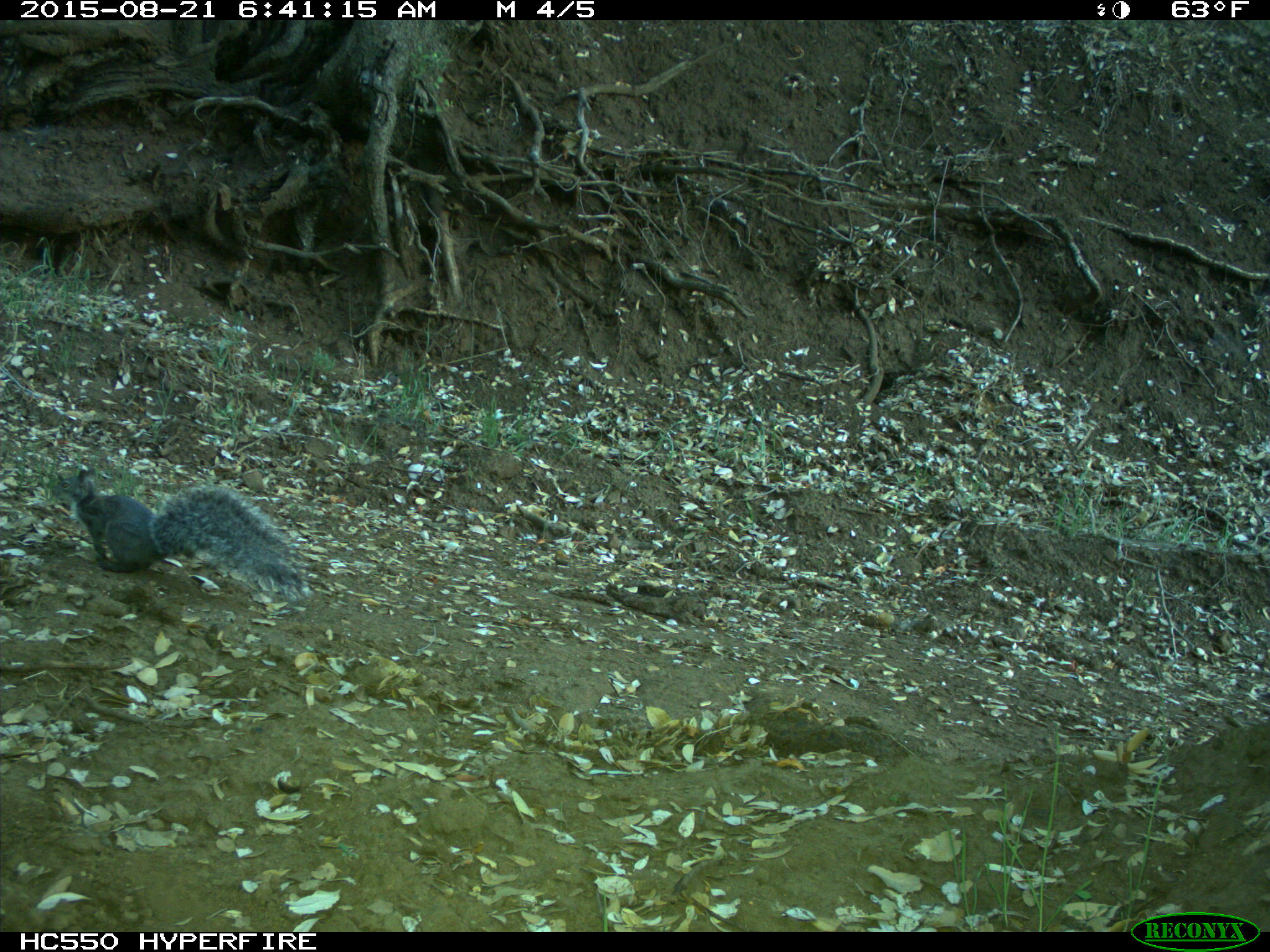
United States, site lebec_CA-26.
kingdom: Animalia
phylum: Chordata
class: Mammalia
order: Rodentia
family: Sciuridae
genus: Sciurus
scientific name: Sciurus carolinensis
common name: eastern gray squirrel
Sciurus carolinensis (eastern gray squirrel).